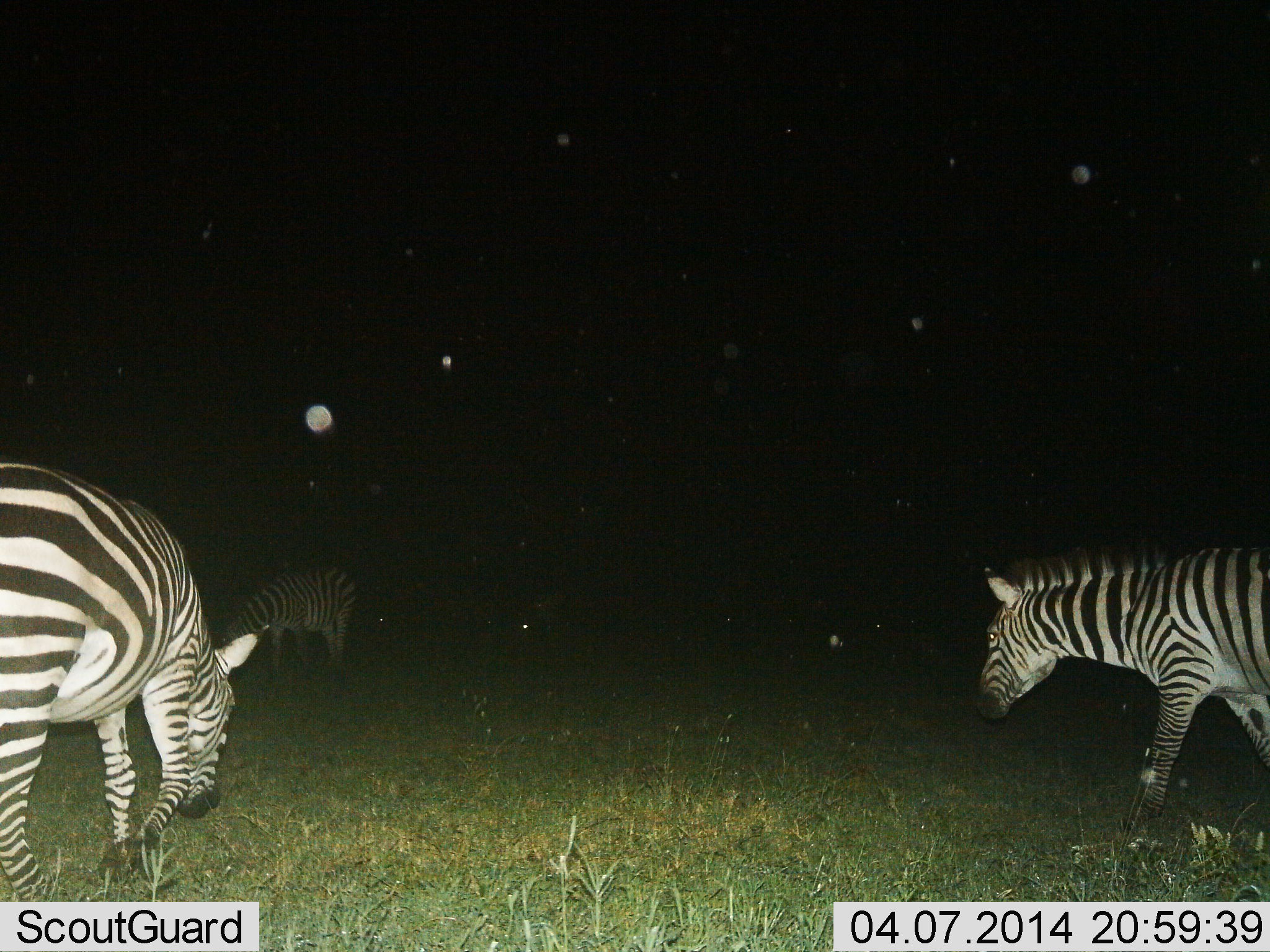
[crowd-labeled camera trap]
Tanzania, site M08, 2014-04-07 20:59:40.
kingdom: Animalia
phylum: Chordata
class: Mammalia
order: Perissodactyla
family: Equidae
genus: Equus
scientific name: Equus quagga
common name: plains zebra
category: zebra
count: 3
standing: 20%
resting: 0%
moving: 60%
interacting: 0%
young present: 0%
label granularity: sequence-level